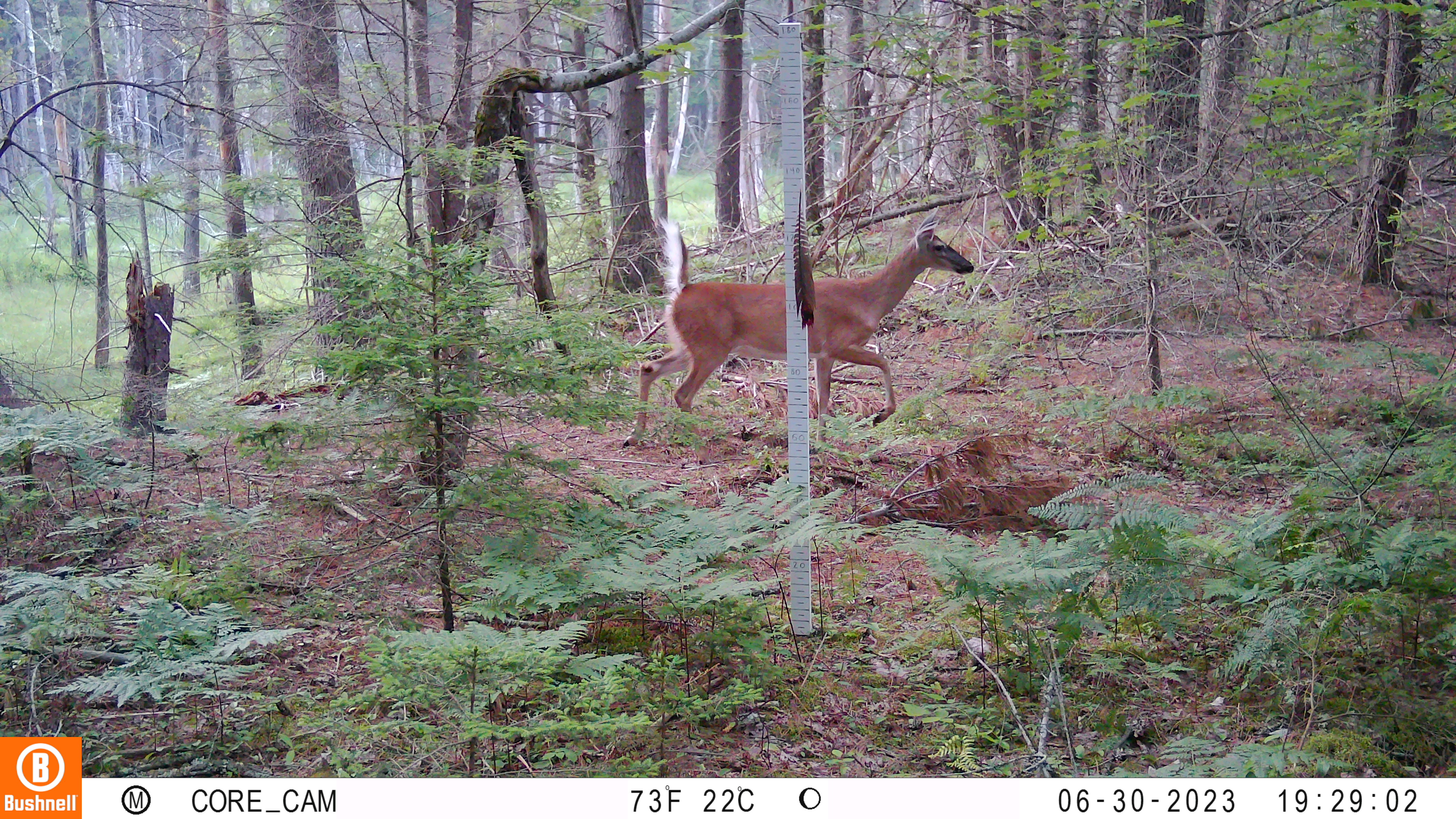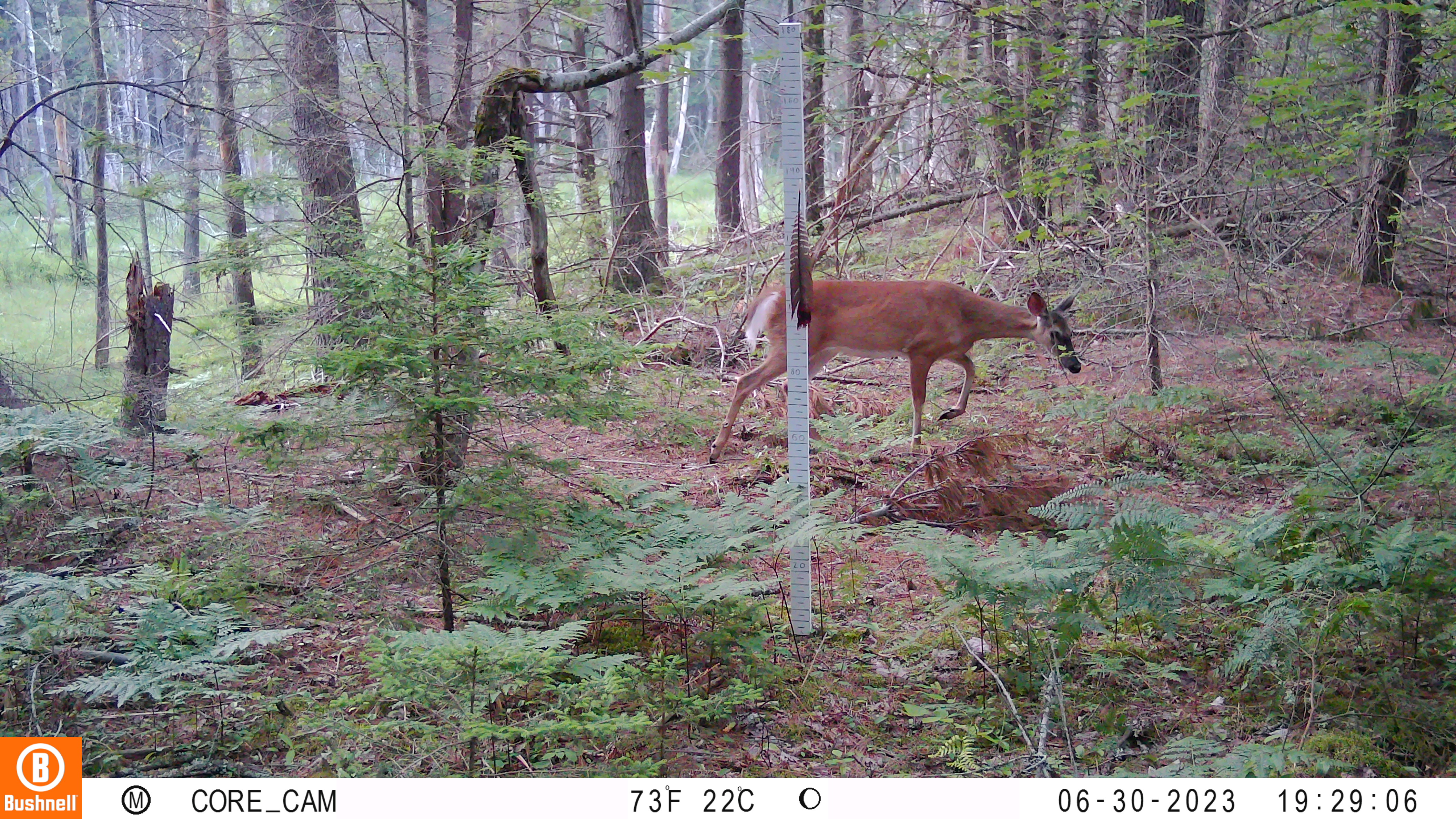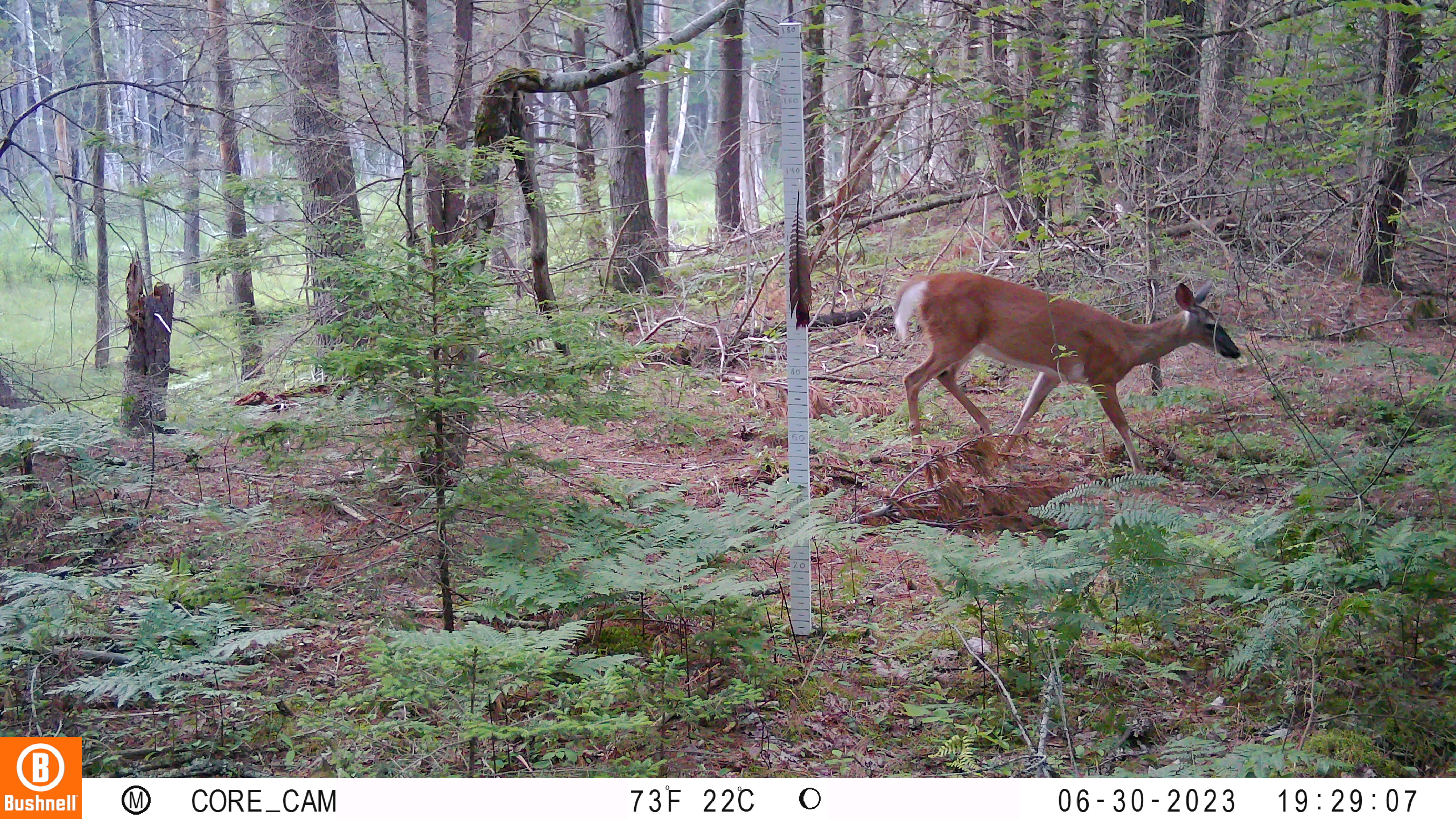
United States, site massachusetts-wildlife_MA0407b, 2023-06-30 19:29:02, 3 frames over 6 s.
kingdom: Animalia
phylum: Chordata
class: Mammalia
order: Artiodactyla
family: Cervidae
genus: Odocoileus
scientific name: Odocoileus virginianus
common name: white-tailed deer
White-tailed deer (Odocoileus virginianus).